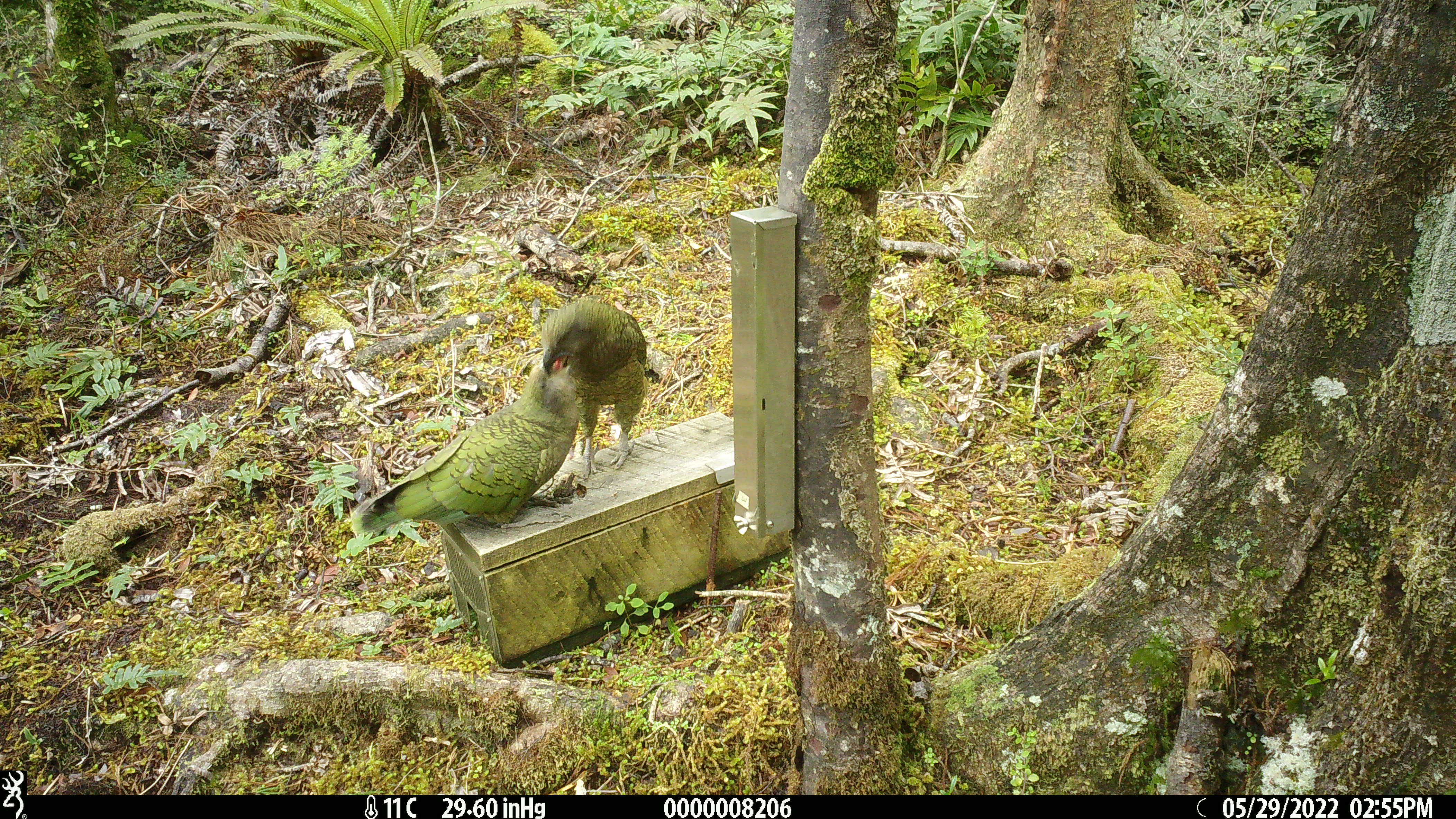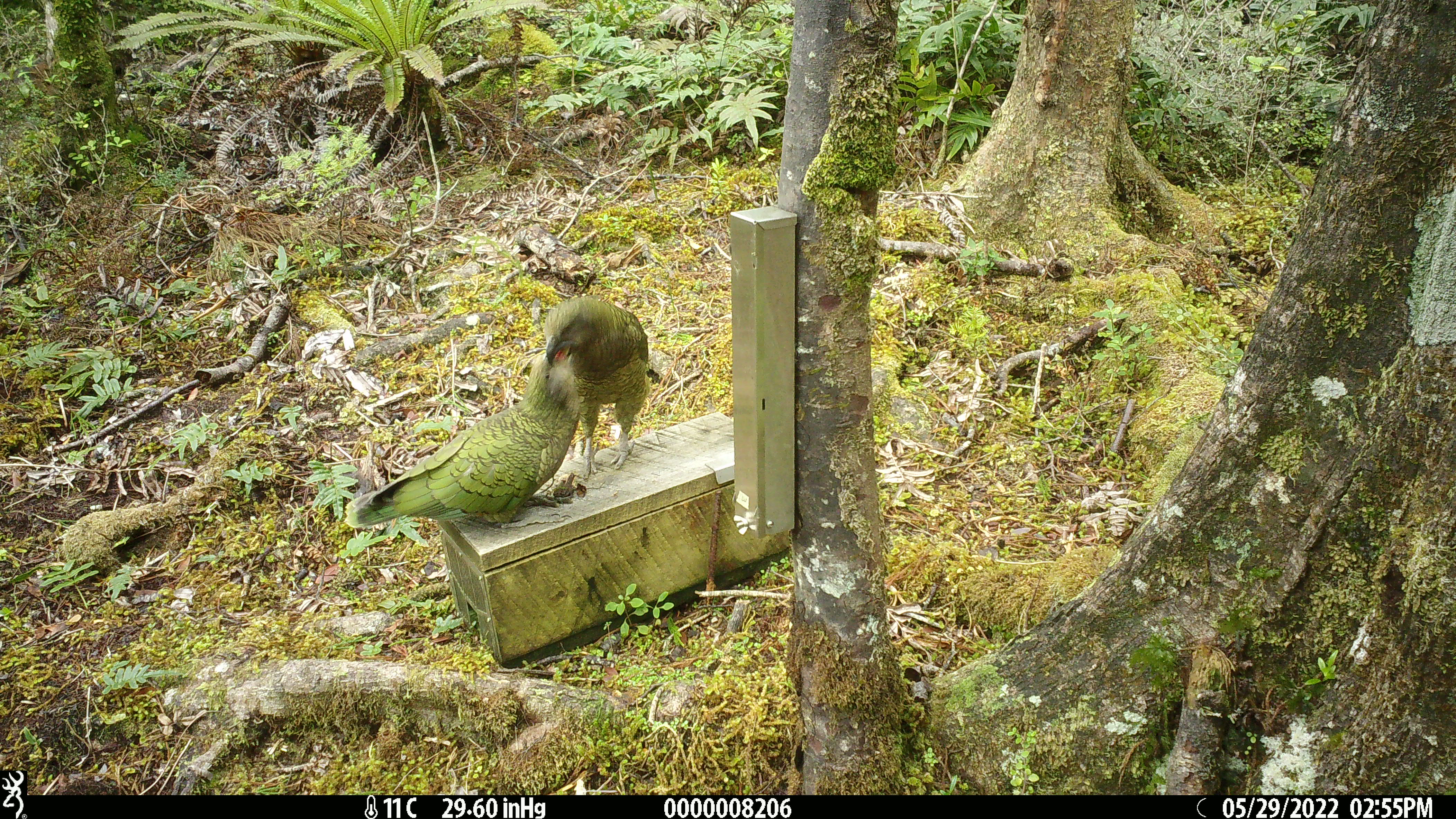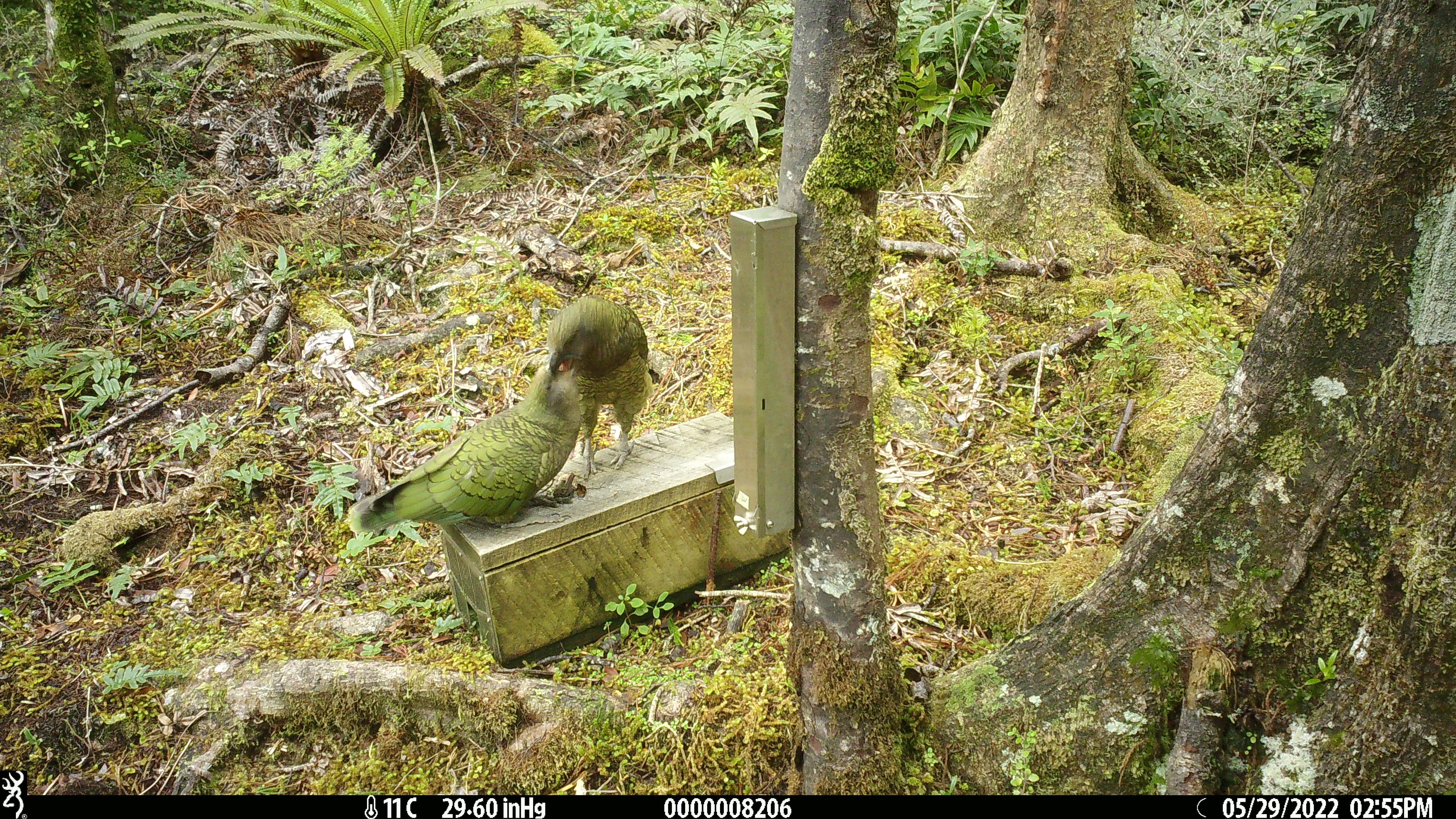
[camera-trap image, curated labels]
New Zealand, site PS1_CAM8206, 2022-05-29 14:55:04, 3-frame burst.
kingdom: Animalia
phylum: Chordata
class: Aves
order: Psittaciformes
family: Strigopidae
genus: Nestor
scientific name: Nestor notabilis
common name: kea